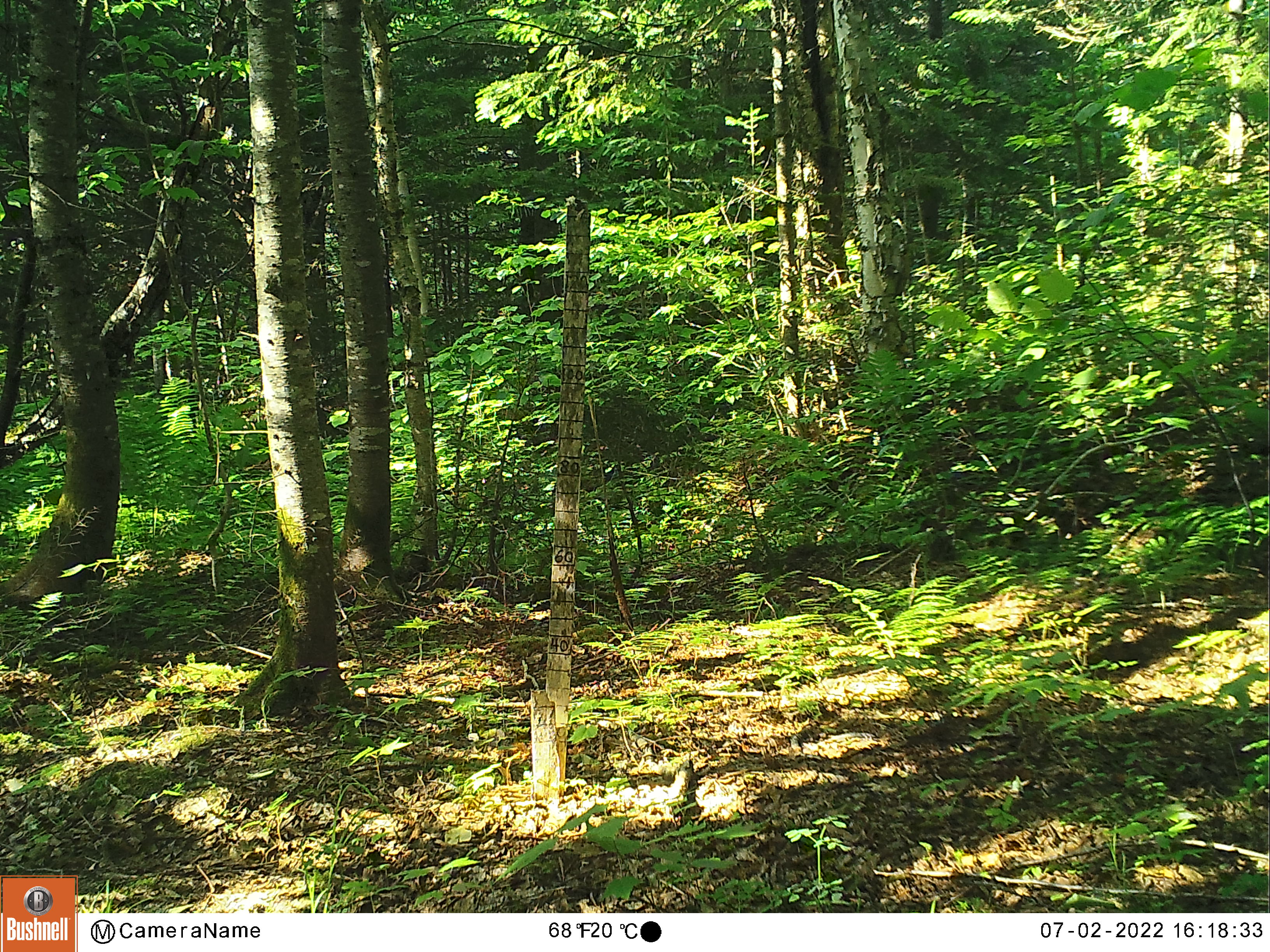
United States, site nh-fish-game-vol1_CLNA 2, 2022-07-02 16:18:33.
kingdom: Animalia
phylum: Chordata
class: Mammalia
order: Artiodactyla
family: Cervidae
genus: Odocoileus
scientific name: Odocoileus virginianus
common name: white-tailed deer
White-tailed deer (Odocoileus virginianus).